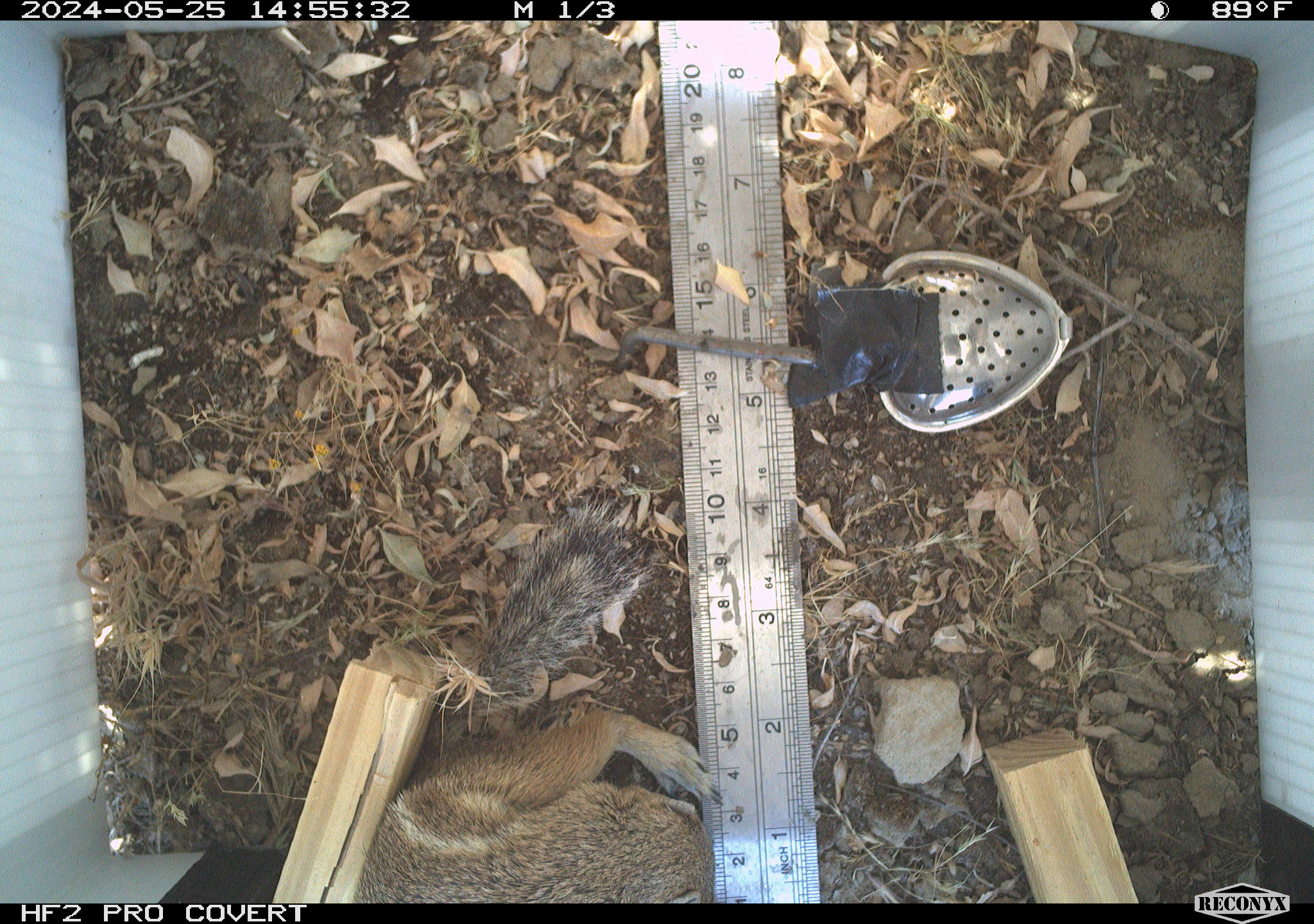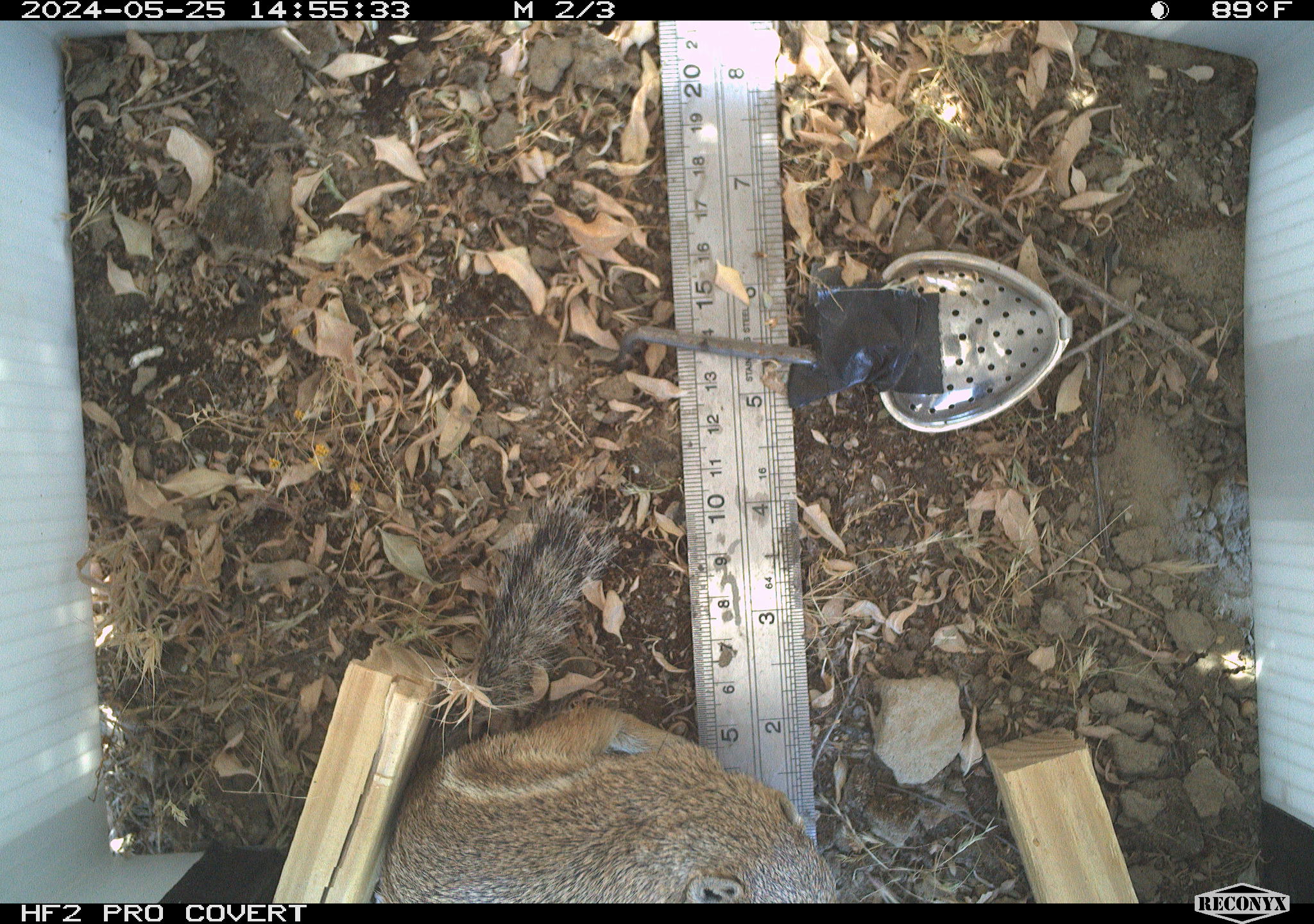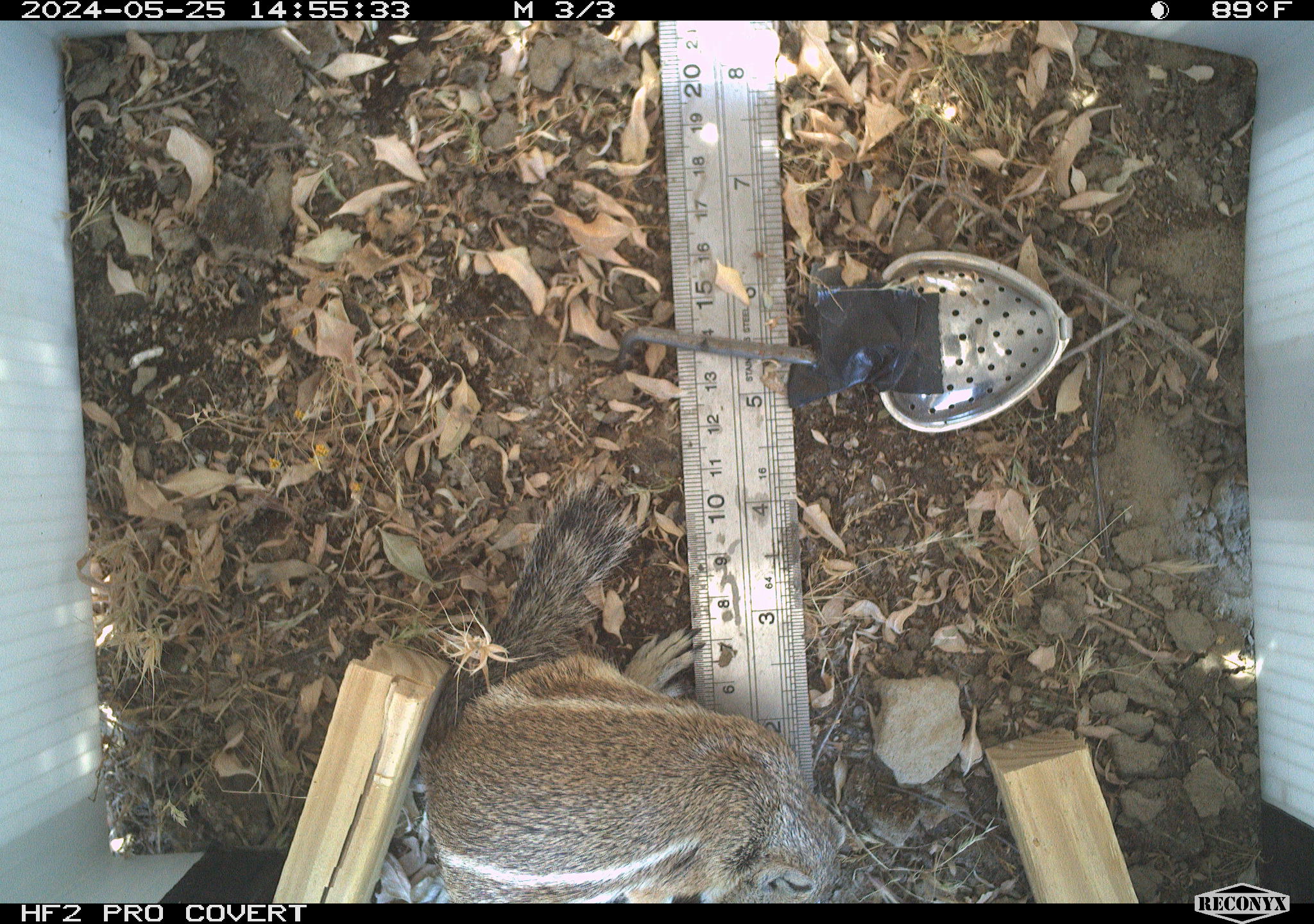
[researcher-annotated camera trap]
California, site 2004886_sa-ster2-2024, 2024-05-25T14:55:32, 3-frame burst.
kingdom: Animalia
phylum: Chordata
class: Mammalia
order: Rodentia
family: Sciuridae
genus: Ammospermophilus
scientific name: Ammospermophilus nelsoni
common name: nelson's antelope squirrel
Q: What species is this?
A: Nelson's antelope squirrel (Ammospermophilus nelsoni).